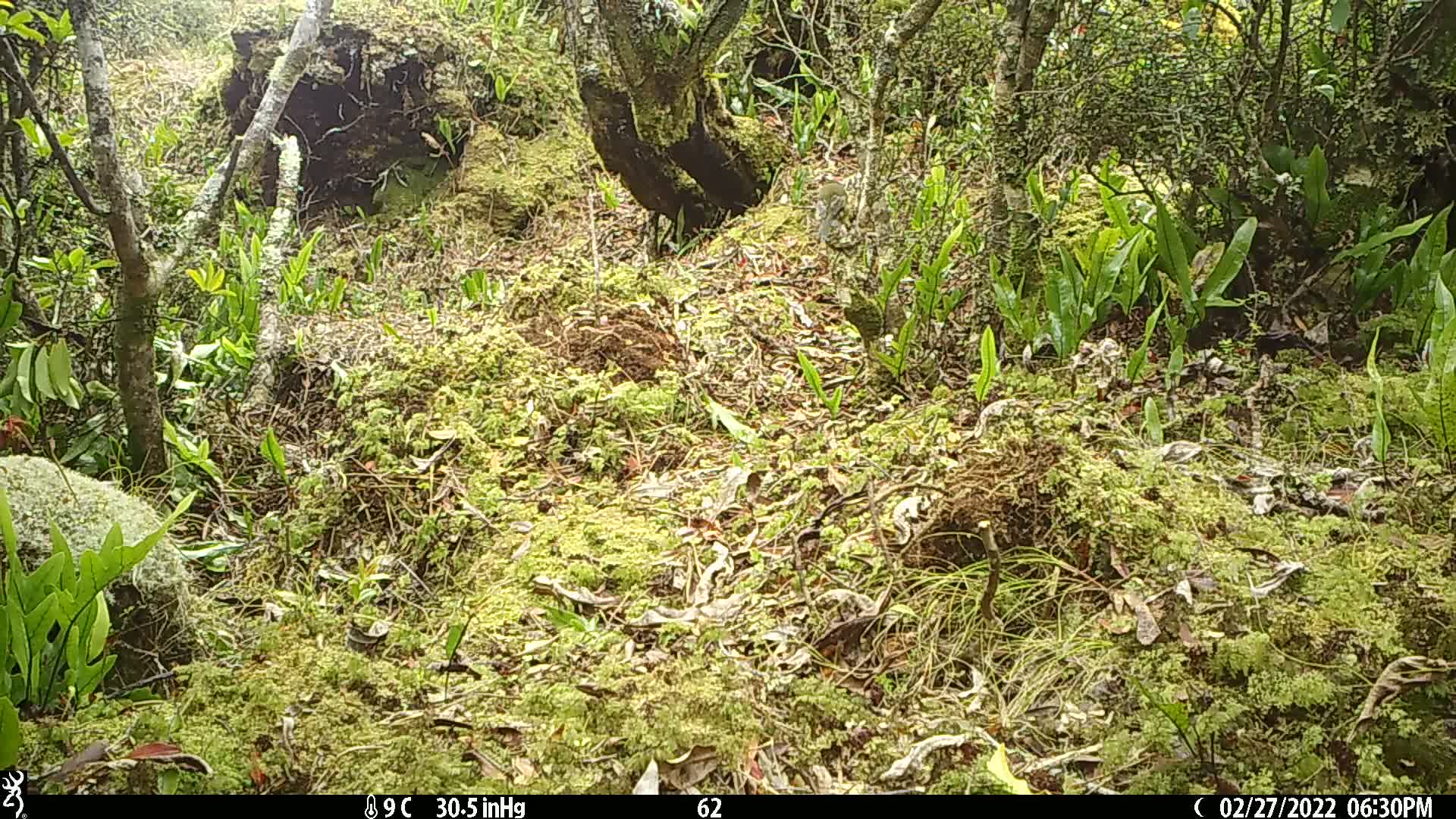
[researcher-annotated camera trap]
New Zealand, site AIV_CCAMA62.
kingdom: Animalia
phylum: Chordata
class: Aves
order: Passeriformes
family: Meliphagidae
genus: Anthornis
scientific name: Anthornis melanura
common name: new zealand bellbird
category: bellbird